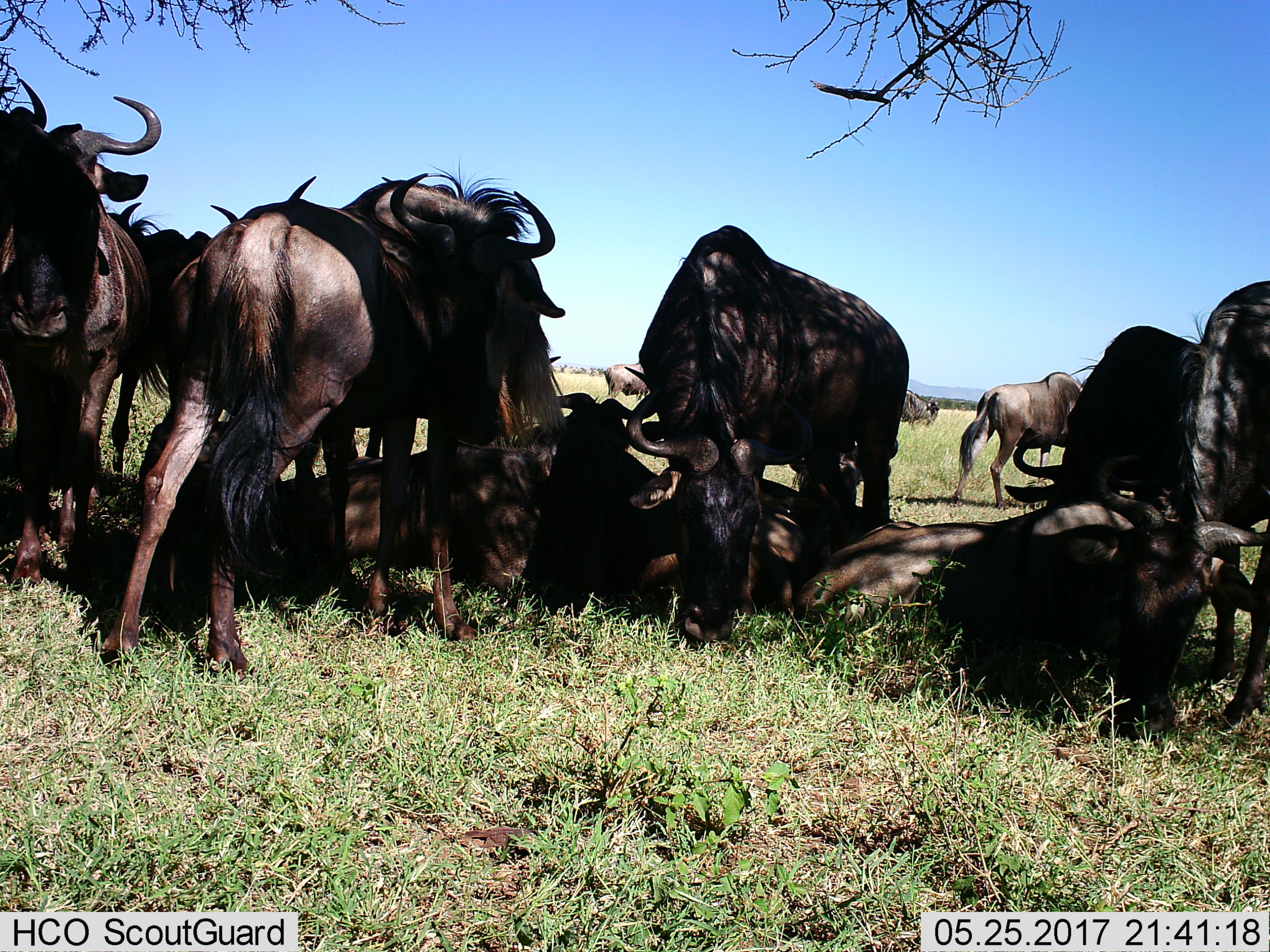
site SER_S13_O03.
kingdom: Animalia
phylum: Chordata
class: Mammalia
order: Artiodactyla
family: Bovidae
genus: Connochaetes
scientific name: Connochaetes taurinus taurinus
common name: blue wildebeest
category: wildebeestblue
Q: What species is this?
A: Wildebeestblue (blue wildebeest) (Connochaetes taurinus taurinus).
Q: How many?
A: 11-50.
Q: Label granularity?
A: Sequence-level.